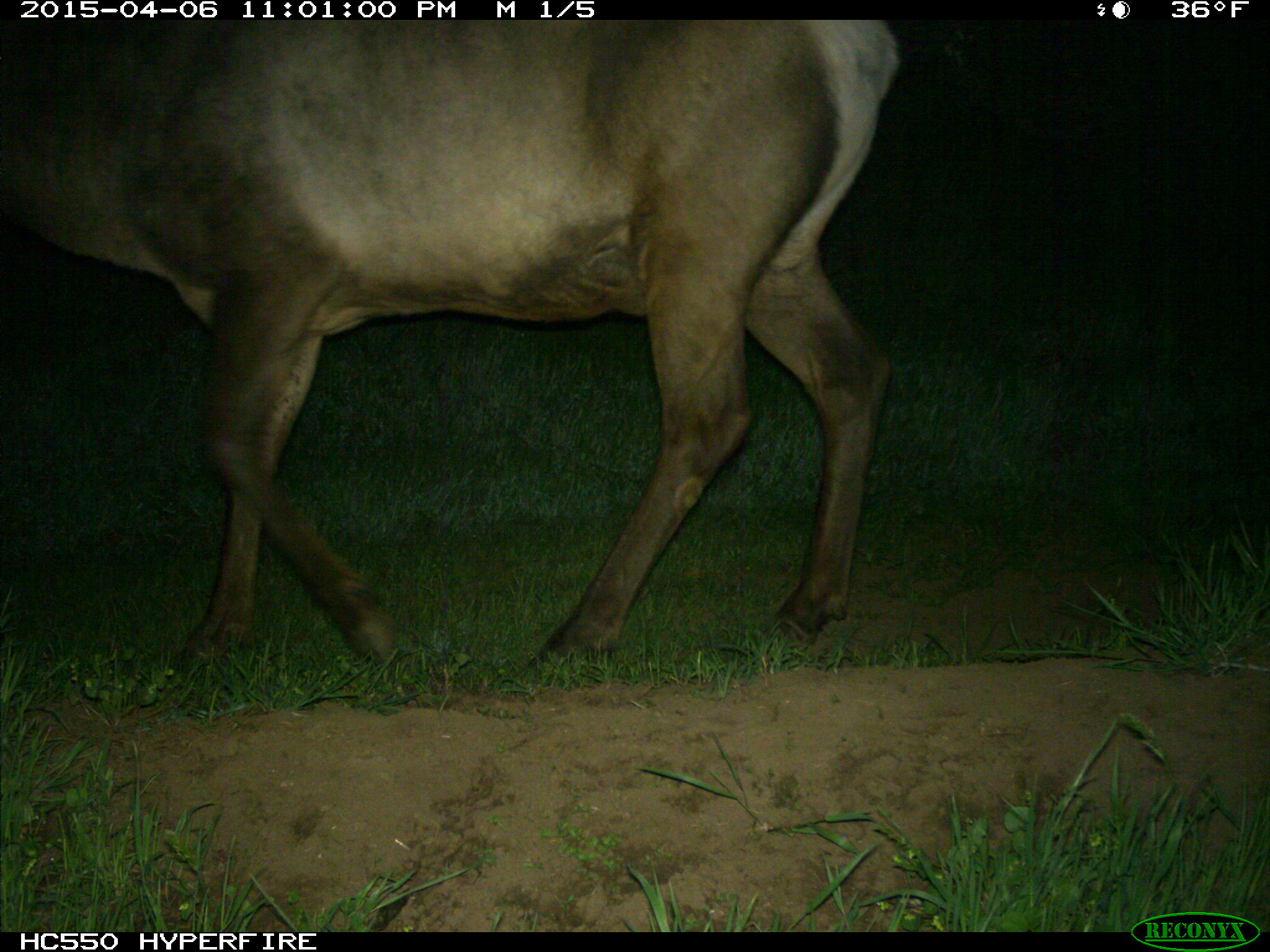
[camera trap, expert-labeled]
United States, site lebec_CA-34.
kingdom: Animalia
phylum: Chordata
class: Mammalia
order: Artiodactyla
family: Cervidae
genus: Cervus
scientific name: Cervus canadensis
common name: elk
Cervus canadensis (elk).